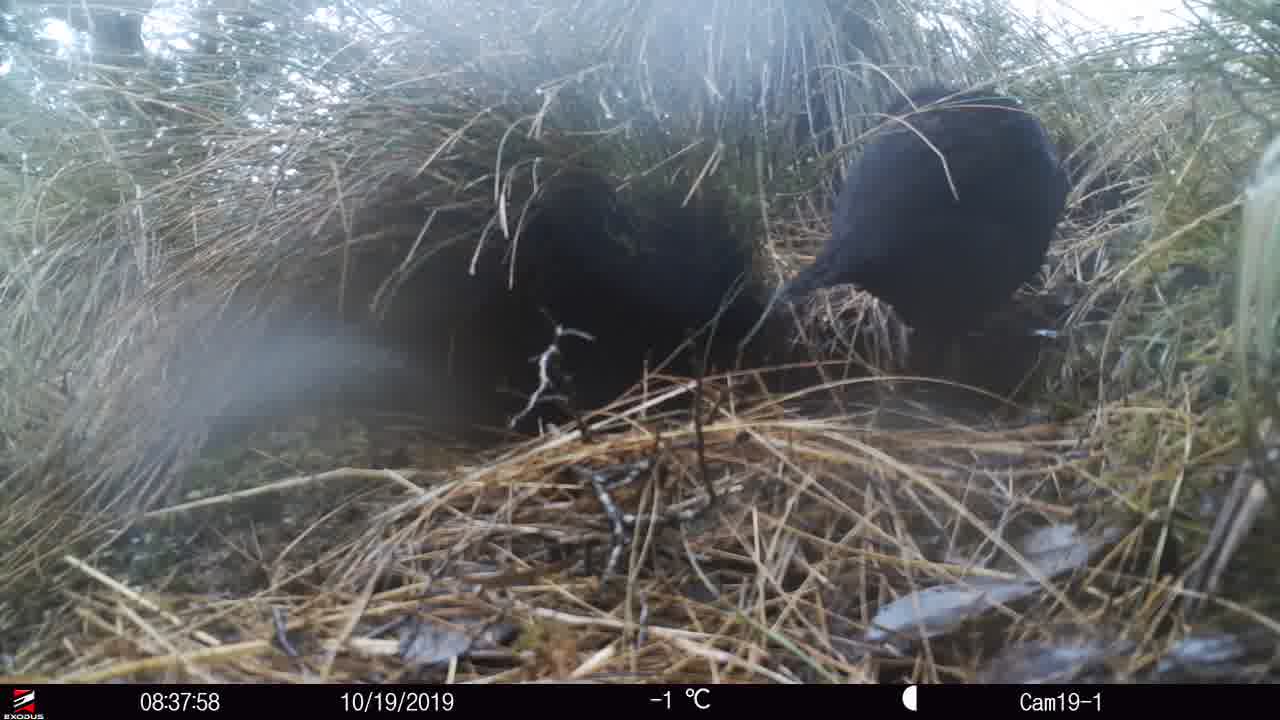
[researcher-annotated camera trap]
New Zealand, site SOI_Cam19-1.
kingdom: Animalia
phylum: Chordata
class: Aves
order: Gruiformes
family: Rallidae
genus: Gallirallus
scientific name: Gallirallus australis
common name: weka